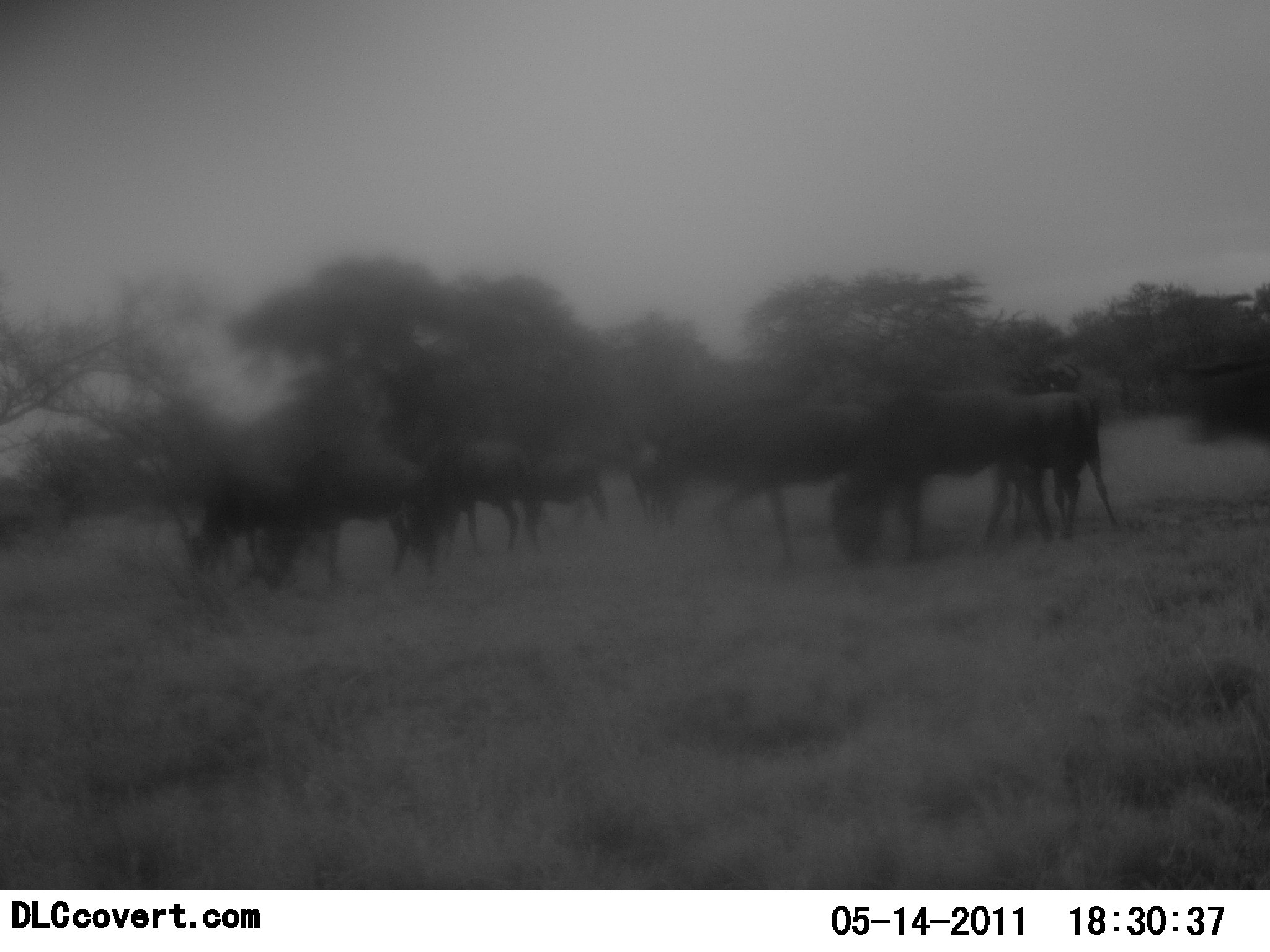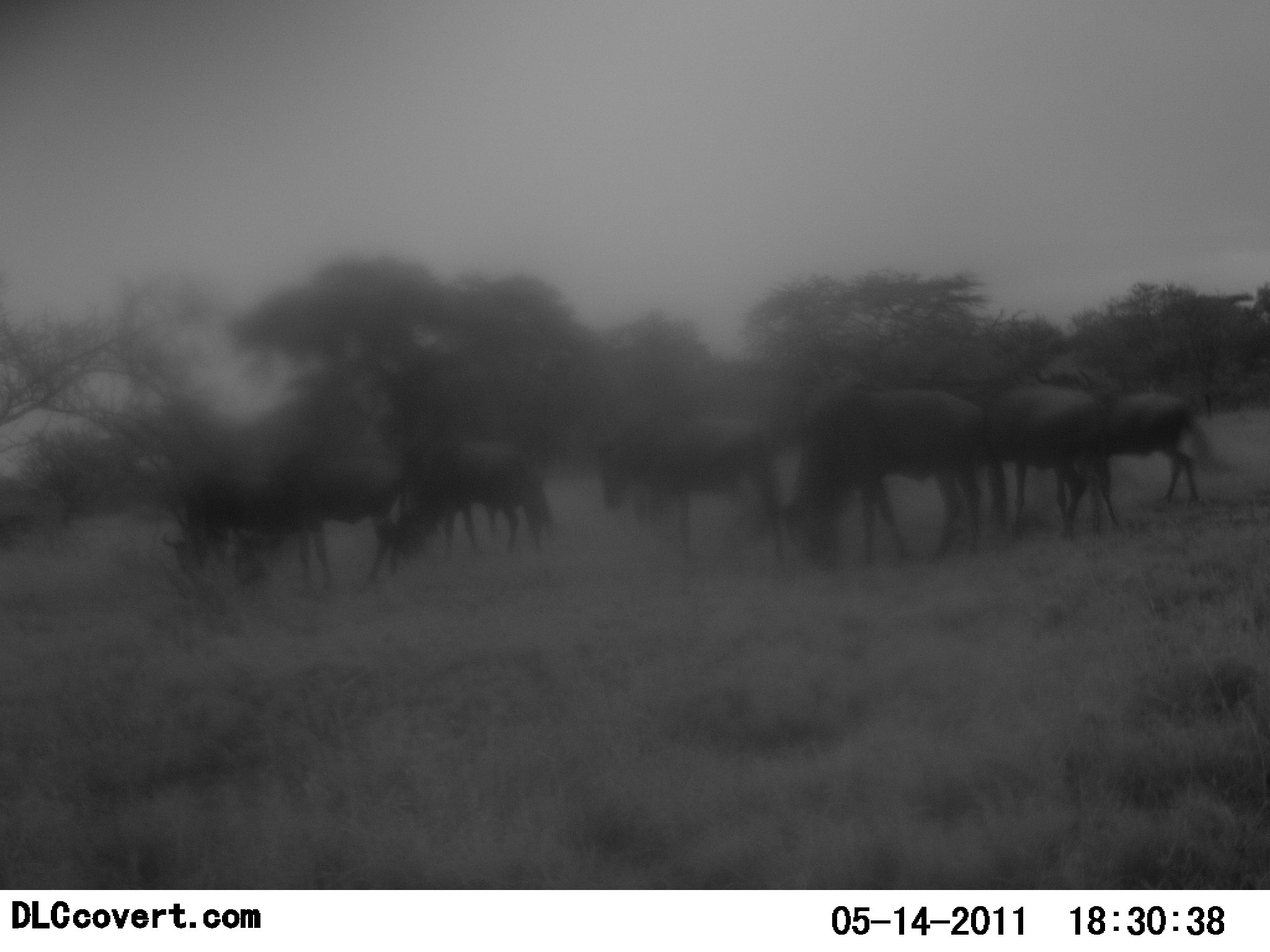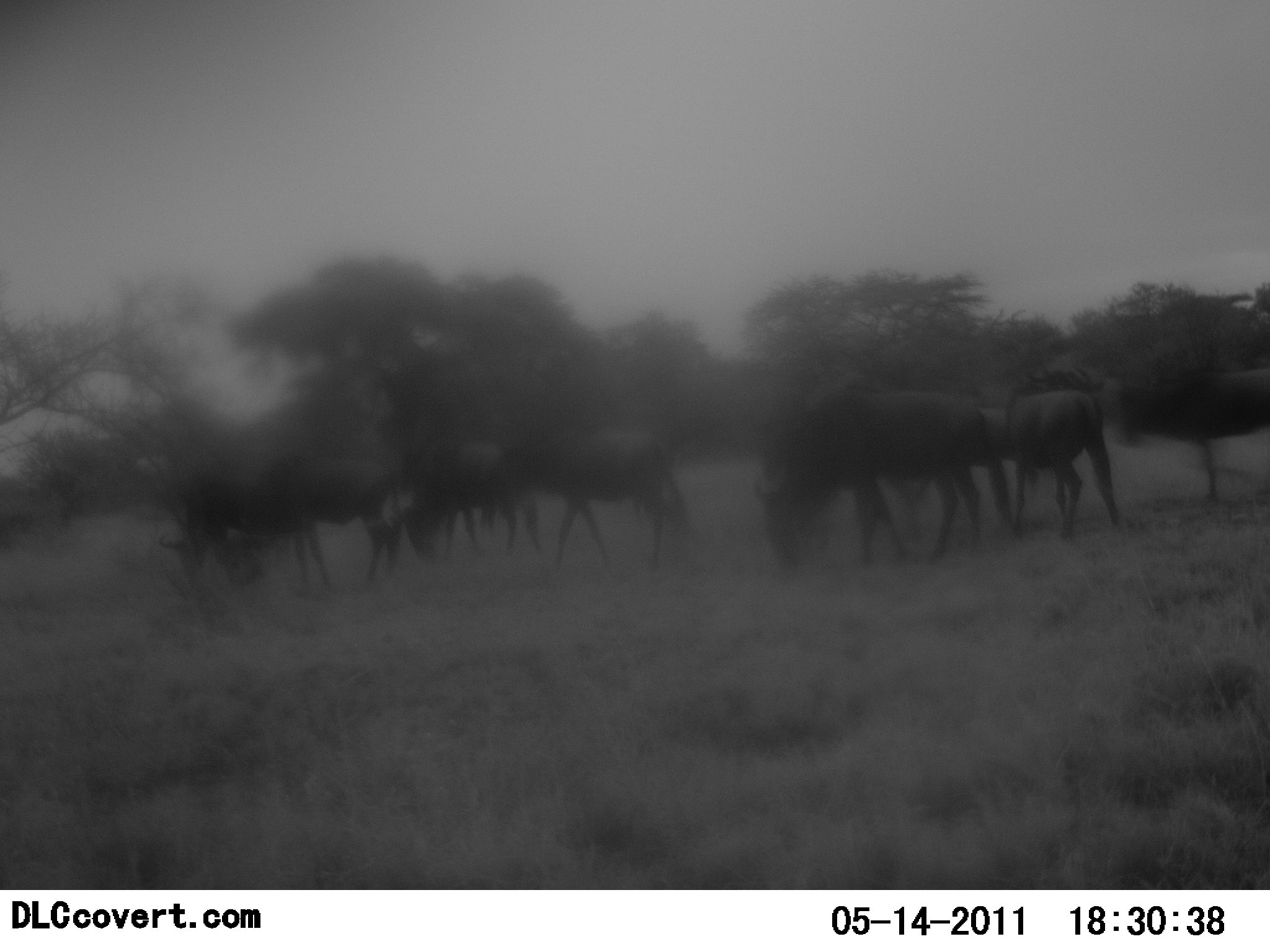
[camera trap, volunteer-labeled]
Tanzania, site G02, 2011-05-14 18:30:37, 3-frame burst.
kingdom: Animalia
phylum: Chordata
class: Mammalia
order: Artiodactyla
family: Bovidae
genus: Connochaetes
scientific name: Connochaetes taurinus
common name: blue wildebeest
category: wildebeest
Wildebeest (blue wildebeest) (Connochaetes taurinus), count 10. Behavior (volunteer vote fractions): standing 23%, resting 8%, moving 69%, interacting 0%. Young present (vote fraction): 0%. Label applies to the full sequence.